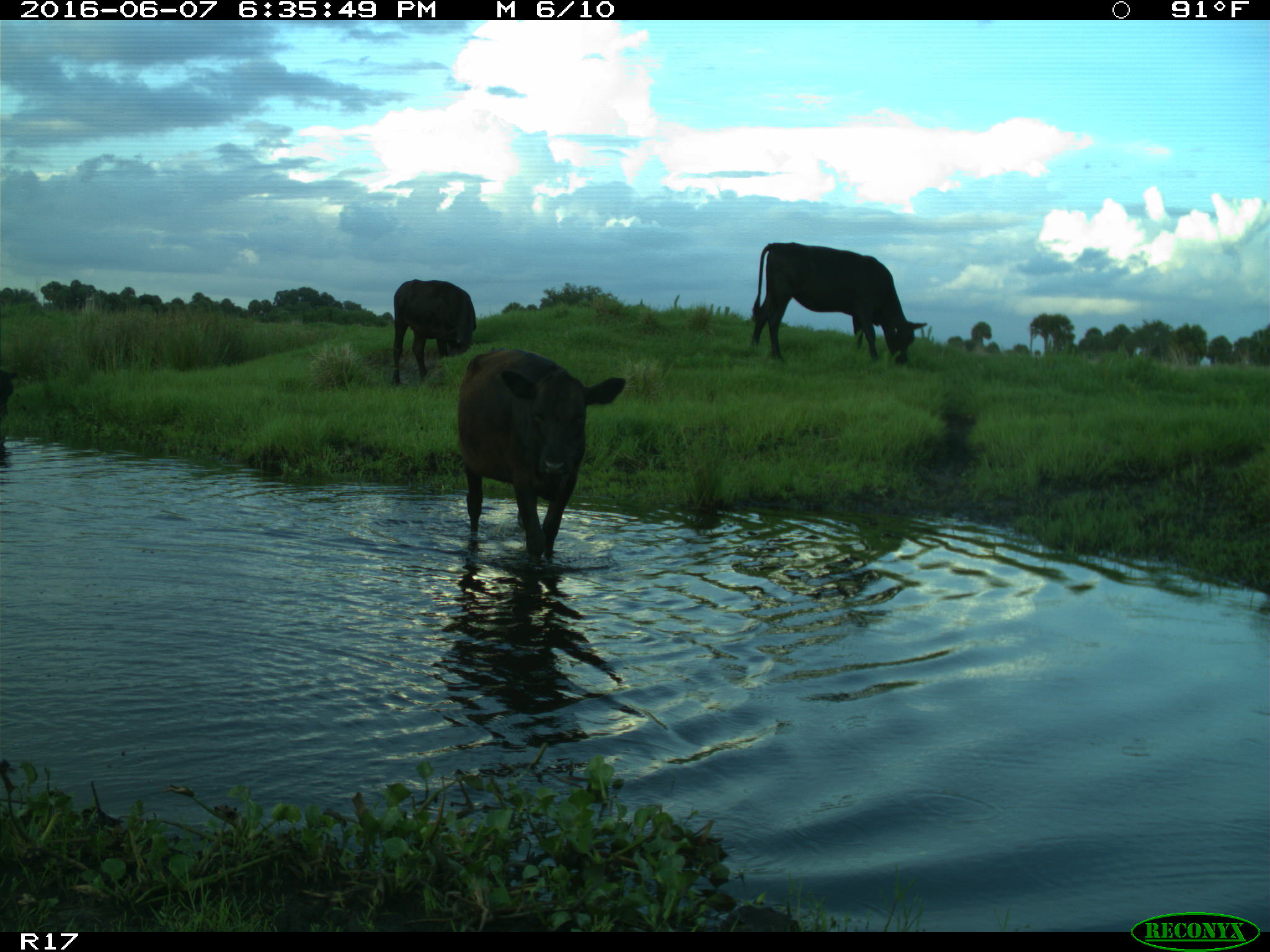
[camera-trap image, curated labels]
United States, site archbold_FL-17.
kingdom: Animalia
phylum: Chordata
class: Mammalia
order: Artiodactyla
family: Bovidae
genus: Bos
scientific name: Bos taurus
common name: domestic cow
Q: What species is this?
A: Bos taurus (domestic cow).